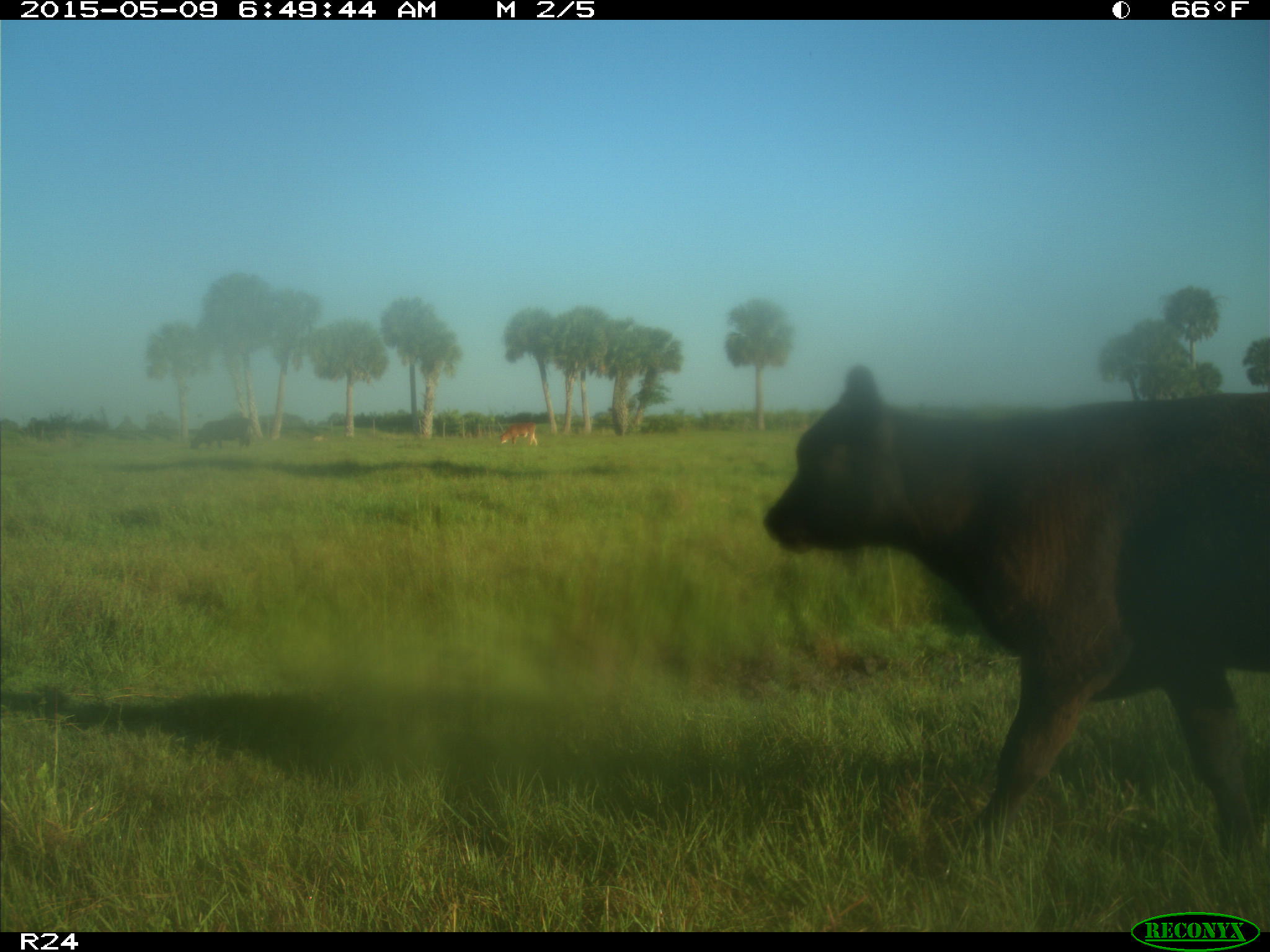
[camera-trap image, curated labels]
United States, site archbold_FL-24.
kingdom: Animalia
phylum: Chordata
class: Mammalia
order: Artiodactyla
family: Bovidae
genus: Bos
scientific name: Bos taurus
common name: domestic cow